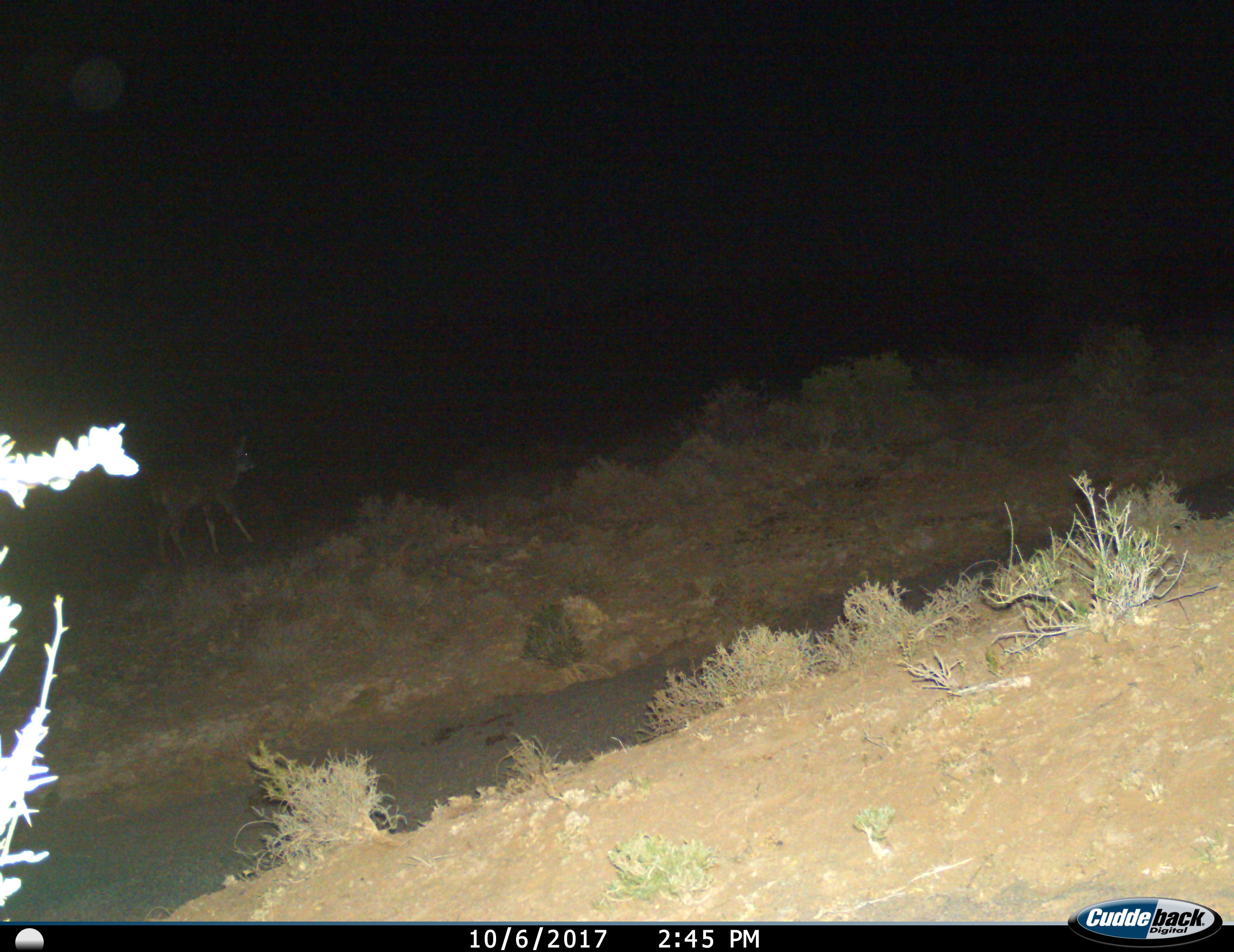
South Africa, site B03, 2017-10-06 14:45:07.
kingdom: Animalia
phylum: Chordata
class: Mammalia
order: Artiodactyla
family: Bovidae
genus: Tragelaphus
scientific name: Tragelaphus strepsiceros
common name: greater kudu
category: kudu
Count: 1.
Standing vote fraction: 43%.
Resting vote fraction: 0%.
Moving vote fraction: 57%.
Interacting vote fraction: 0%.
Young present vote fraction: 14%.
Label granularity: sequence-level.